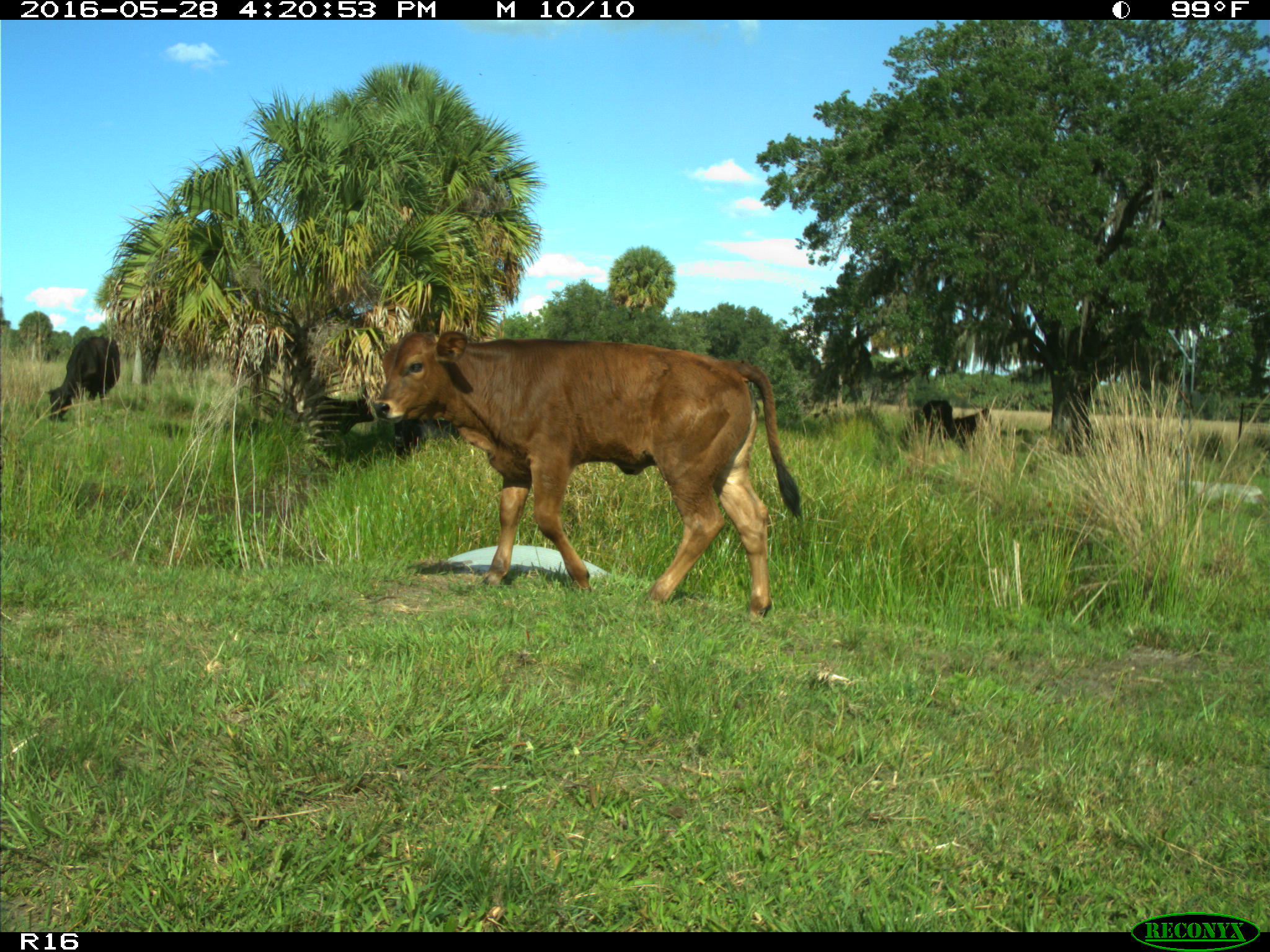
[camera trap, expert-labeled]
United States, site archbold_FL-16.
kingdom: Animalia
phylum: Chordata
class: Mammalia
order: Artiodactyla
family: Bovidae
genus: Bos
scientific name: Bos taurus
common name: domestic cow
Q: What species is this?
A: Bos taurus (domestic cow).